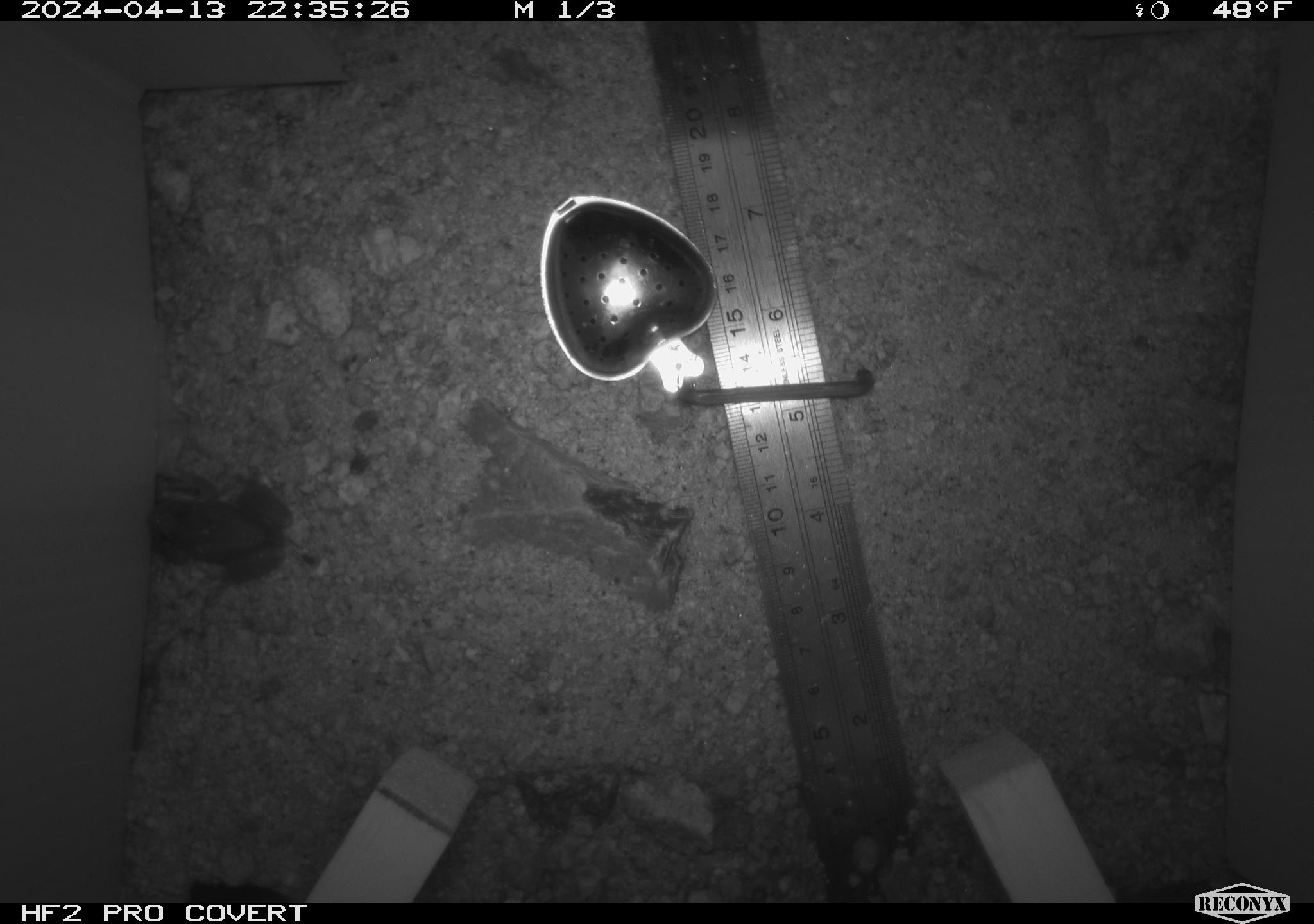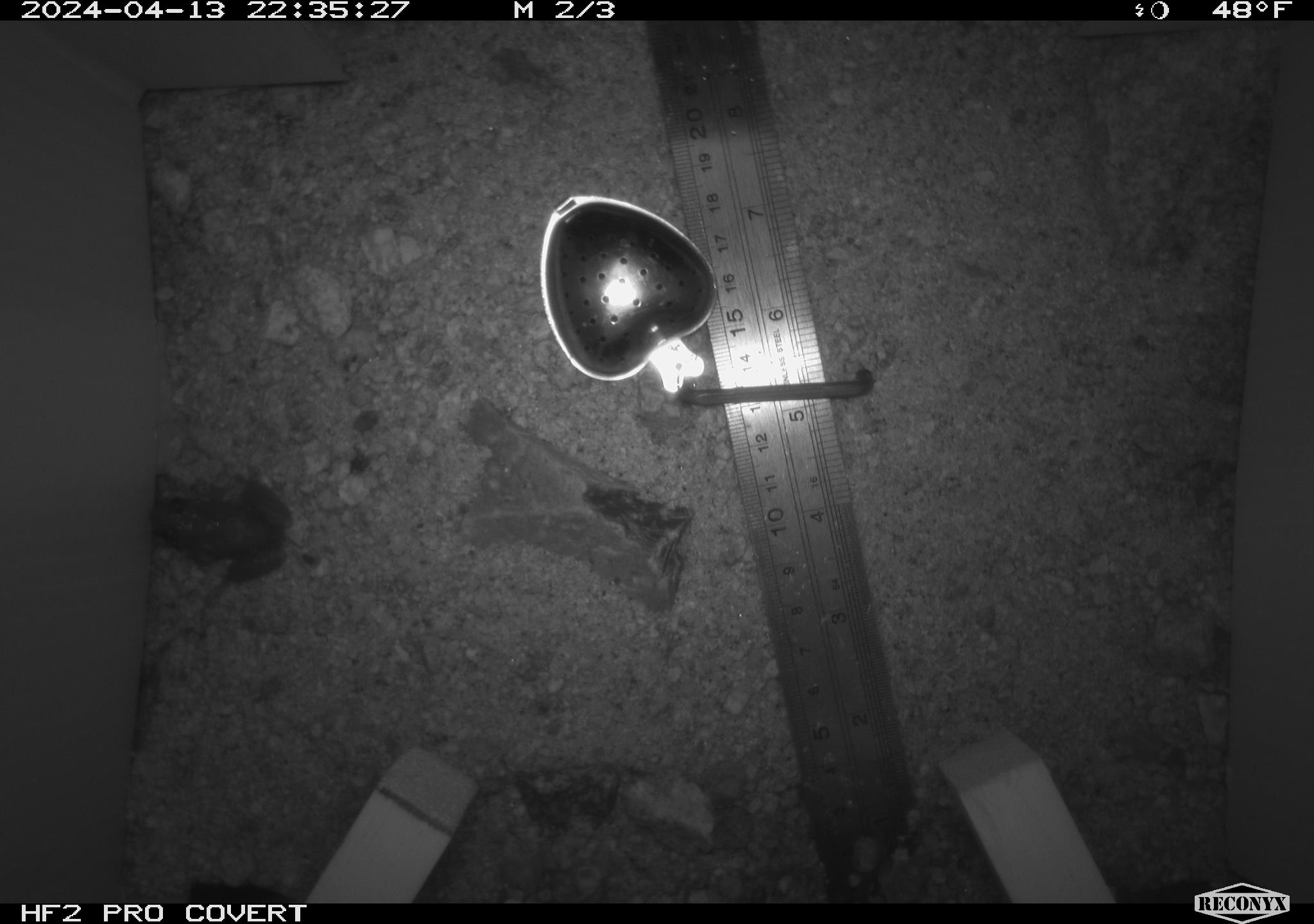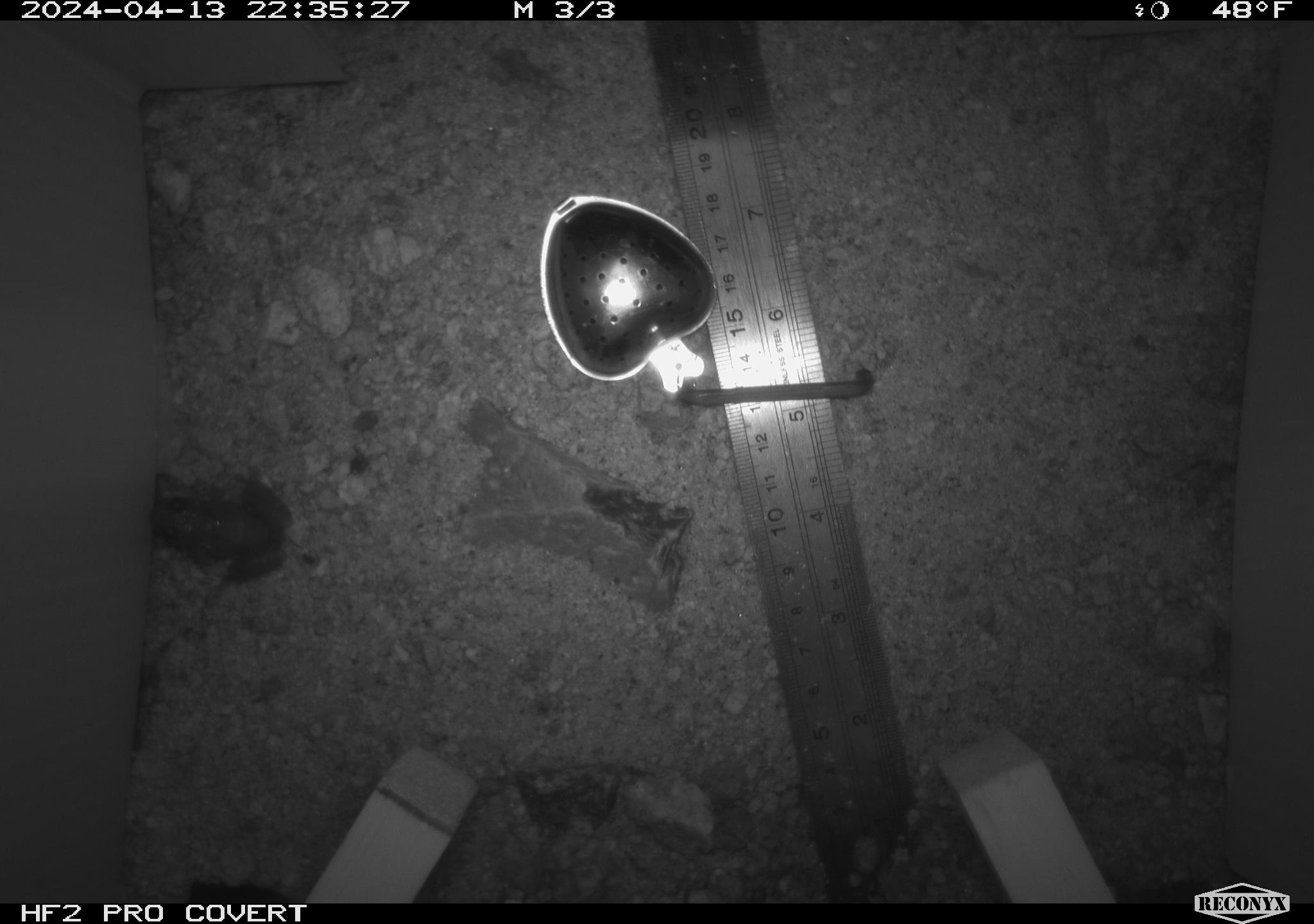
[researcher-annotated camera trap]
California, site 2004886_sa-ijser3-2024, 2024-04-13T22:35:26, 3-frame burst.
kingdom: Animalia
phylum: Chordata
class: Amphibia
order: Anura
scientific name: Anura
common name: frogs